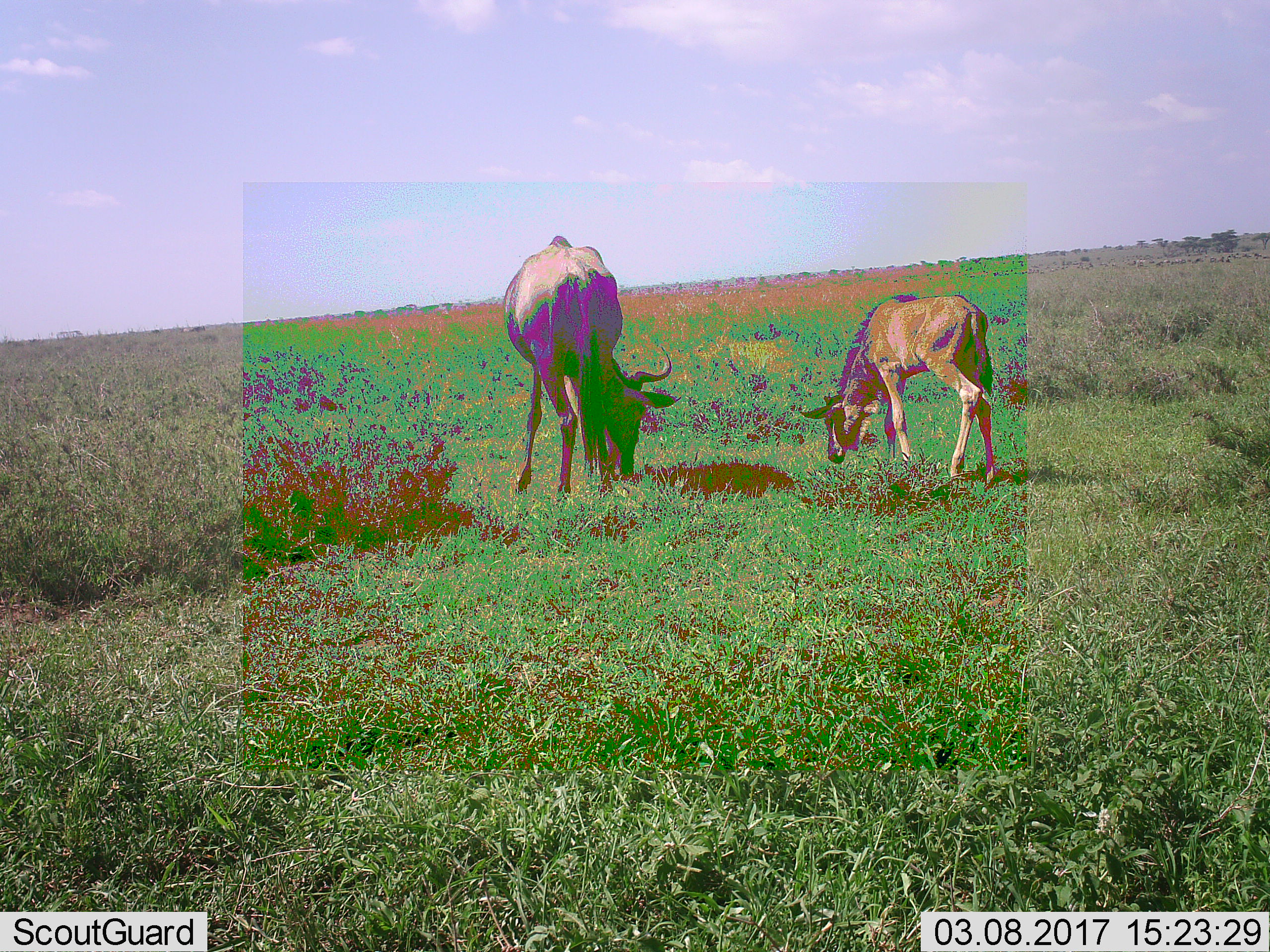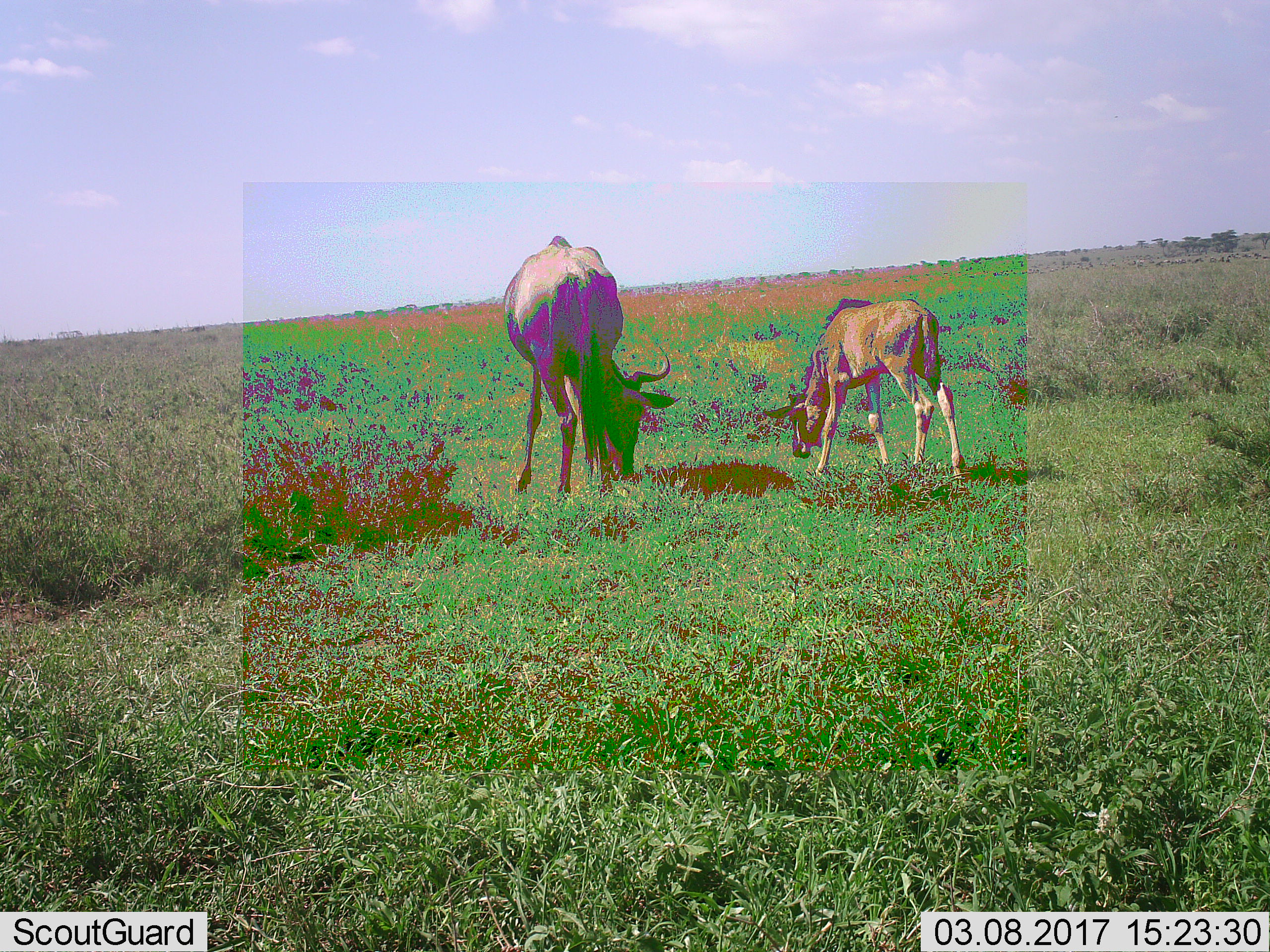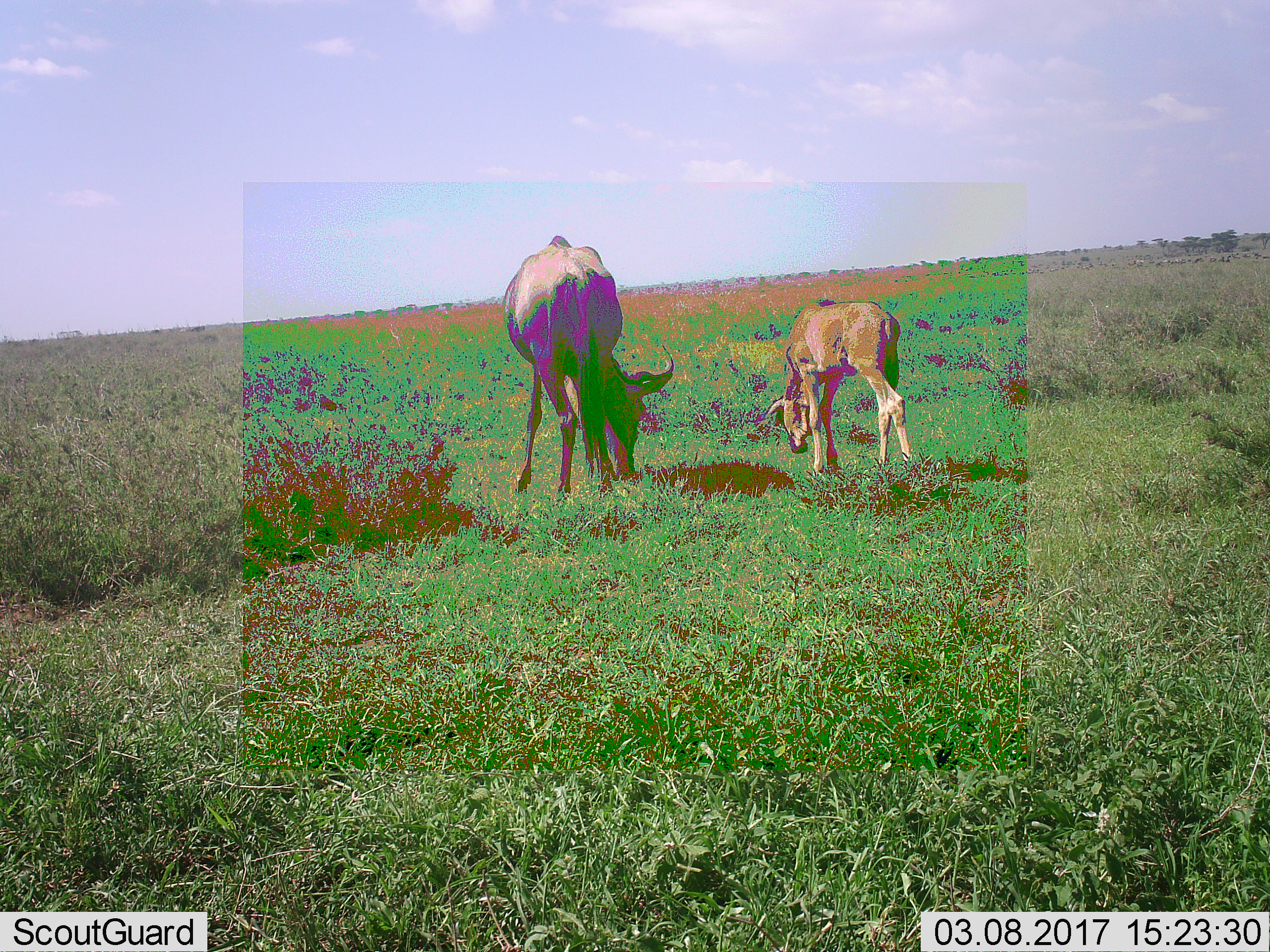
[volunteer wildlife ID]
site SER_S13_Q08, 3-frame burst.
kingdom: Animalia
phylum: Chordata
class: Mammalia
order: Artiodactyla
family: Bovidae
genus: Connochaetes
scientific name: Connochaetes taurinus taurinus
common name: blue wildebeest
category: wildebeestblue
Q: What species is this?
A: Wildebeestblue (blue wildebeest) (Connochaetes taurinus taurinus).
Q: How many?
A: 2.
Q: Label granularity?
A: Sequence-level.